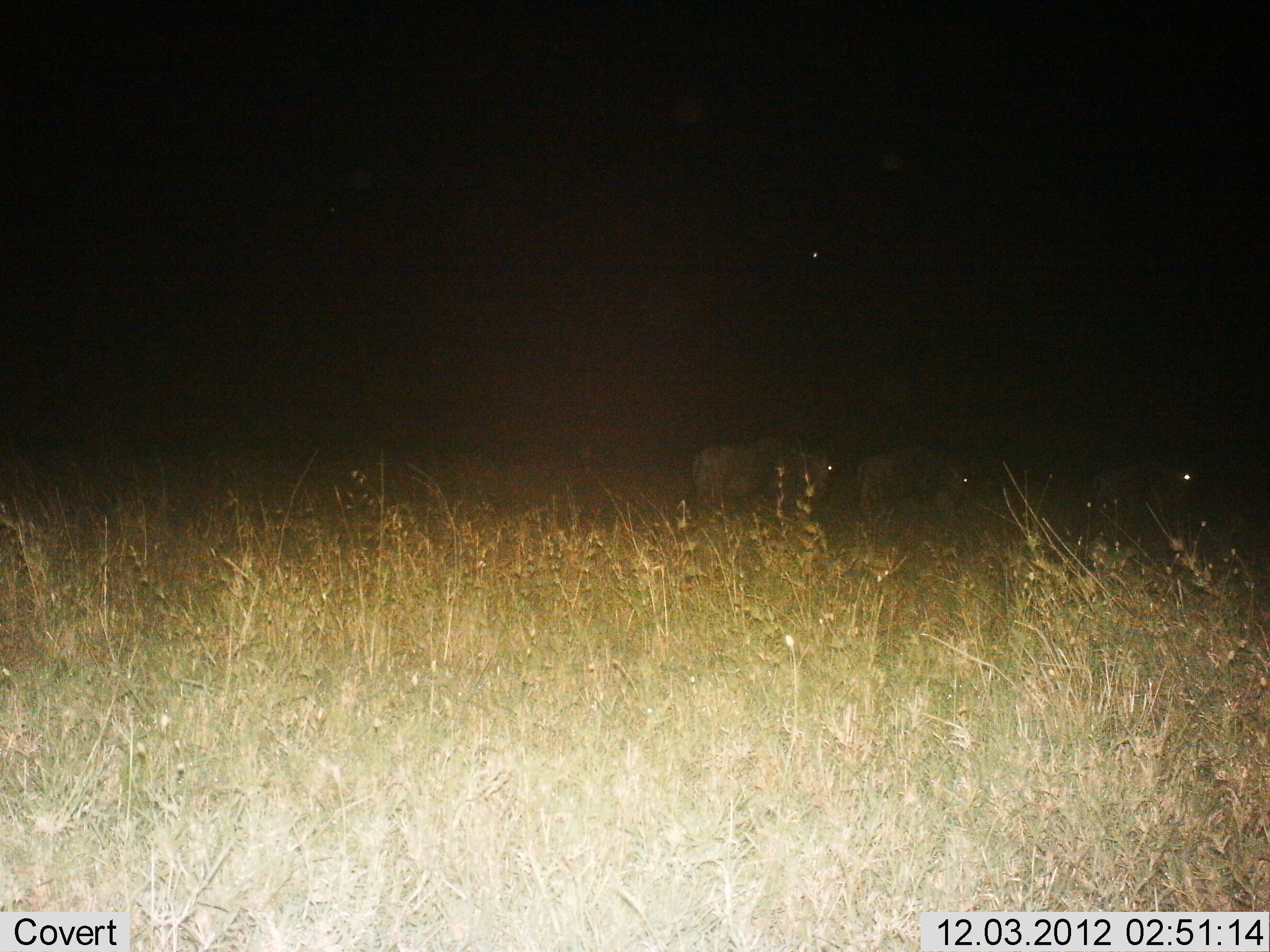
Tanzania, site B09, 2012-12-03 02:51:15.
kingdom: Animalia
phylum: Chordata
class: Mammalia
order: Artiodactyla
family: Bovidae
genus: Connochaetes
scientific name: Connochaetes taurinus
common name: blue wildebeest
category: wildebeest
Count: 3.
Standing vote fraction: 60%.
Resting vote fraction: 10%.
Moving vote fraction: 20%.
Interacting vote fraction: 0%.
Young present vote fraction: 0%.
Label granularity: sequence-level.